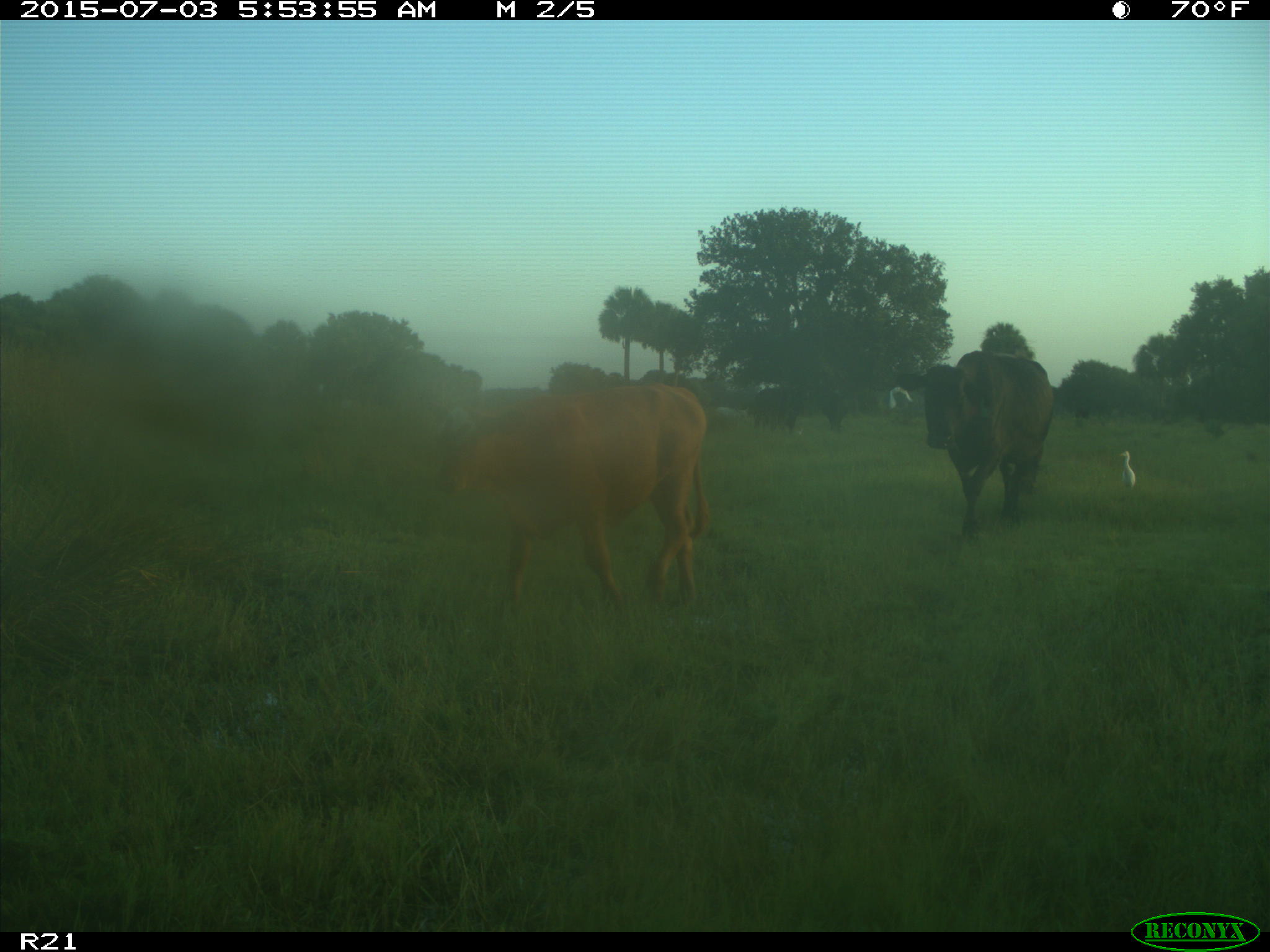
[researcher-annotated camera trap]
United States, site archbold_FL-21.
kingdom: Animalia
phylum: Chordata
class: Mammalia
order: Artiodactyla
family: Bovidae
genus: Bos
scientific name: Bos taurus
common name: domestic cow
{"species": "Bos taurus (domestic cow)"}